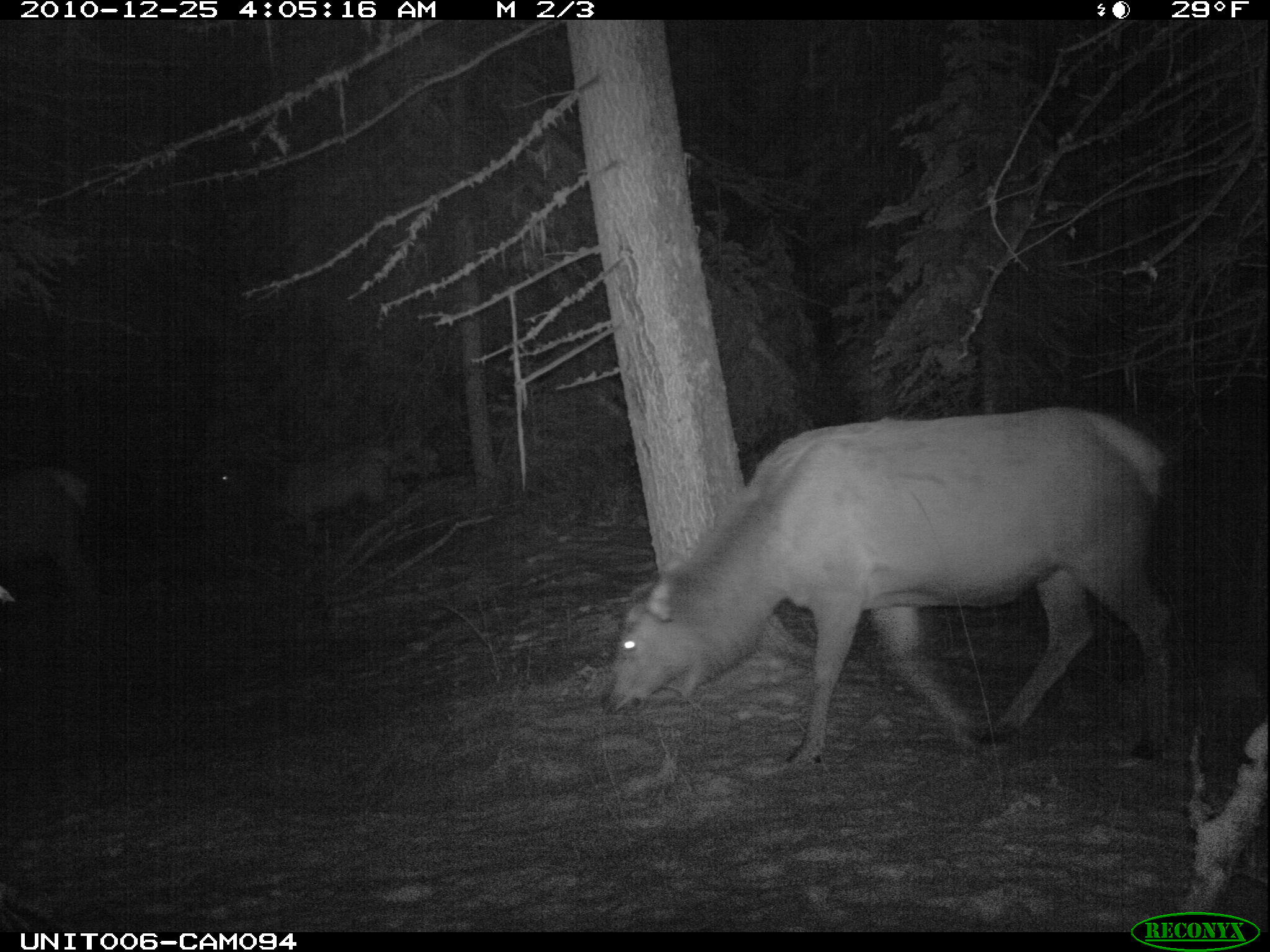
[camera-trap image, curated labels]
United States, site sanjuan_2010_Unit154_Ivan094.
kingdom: Animalia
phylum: Chordata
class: Mammalia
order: Artiodactyla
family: Cervidae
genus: Cervus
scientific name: Cervus elaphus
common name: red deer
Cervus elaphus (red deer).